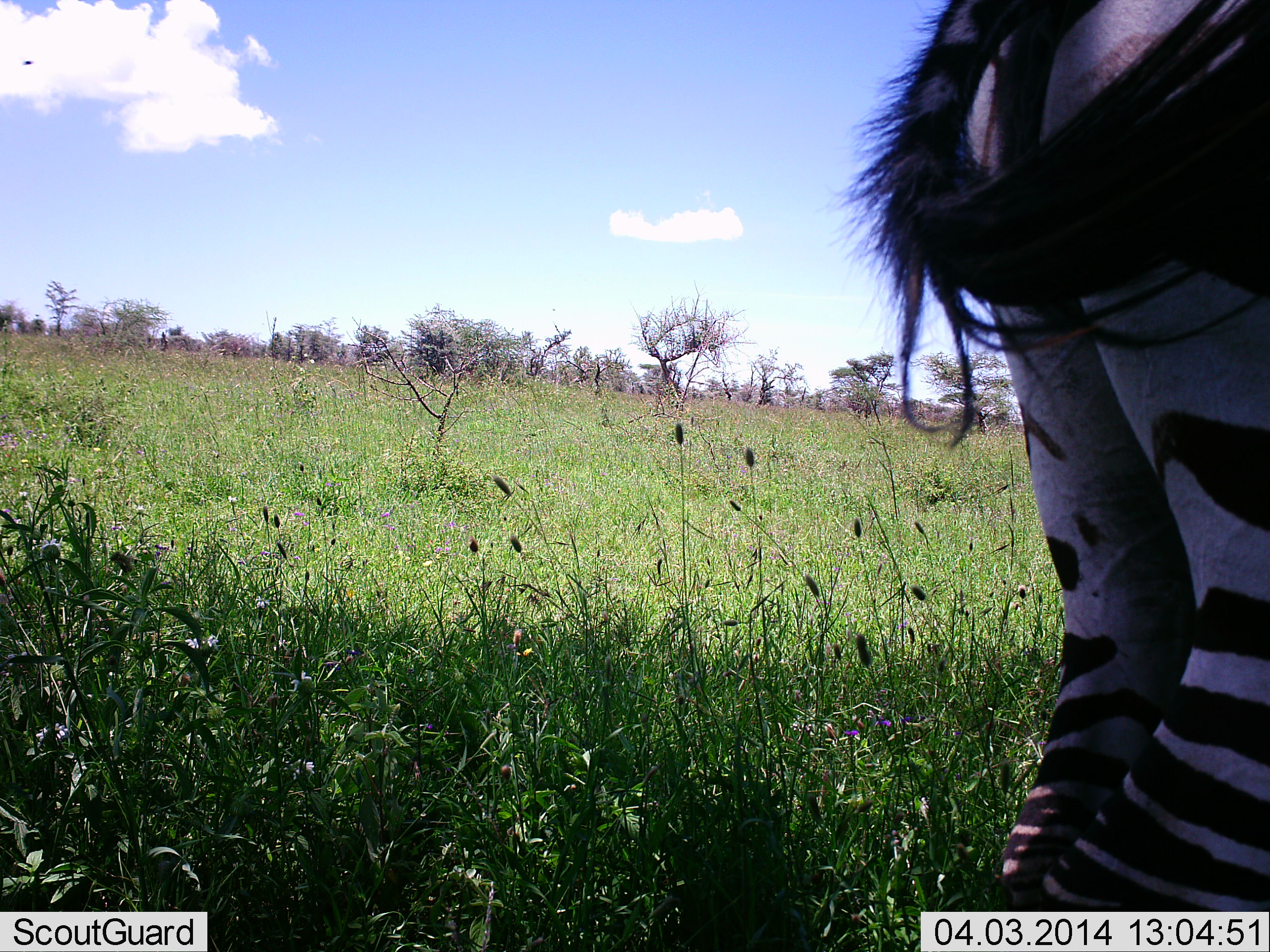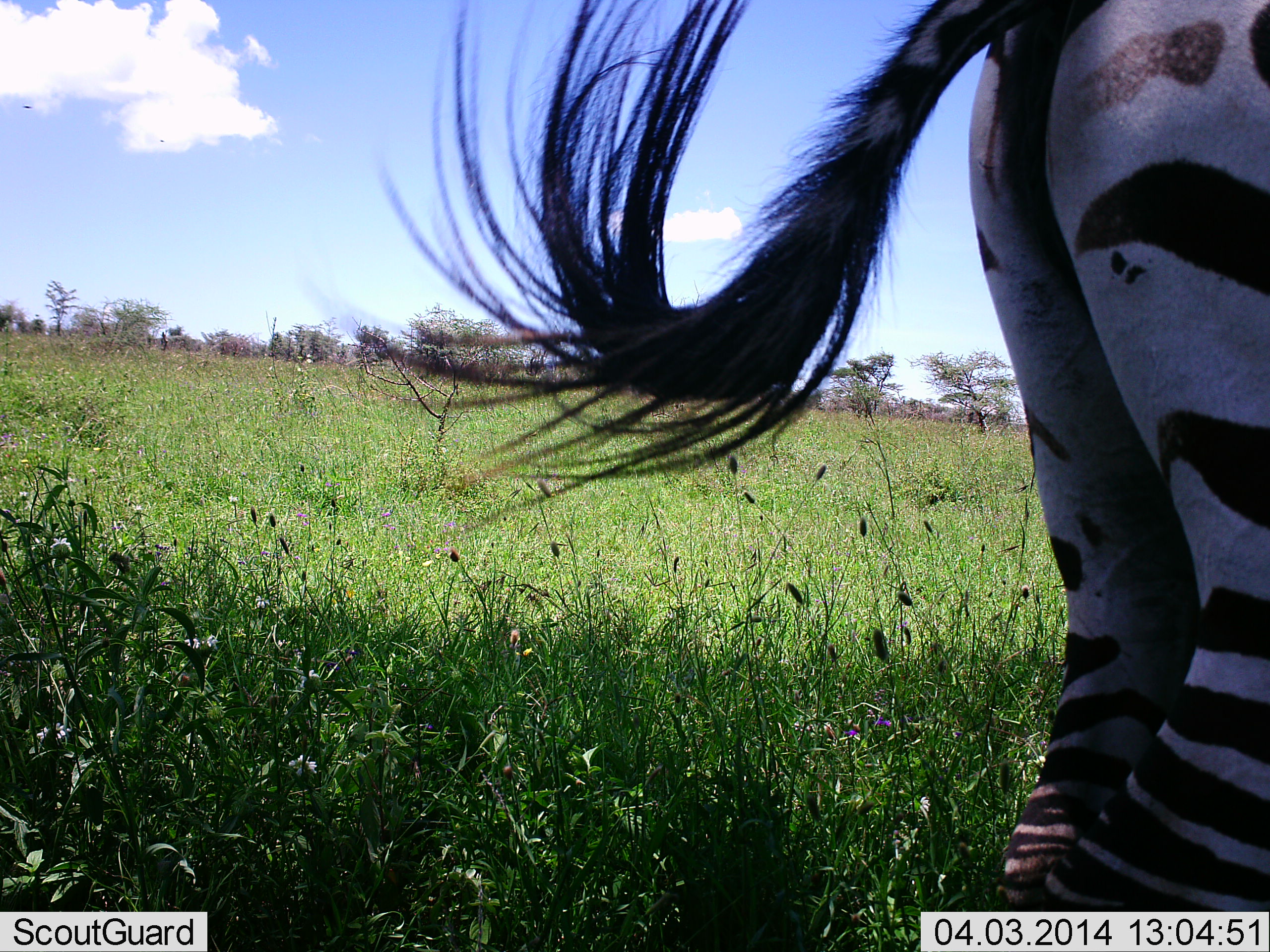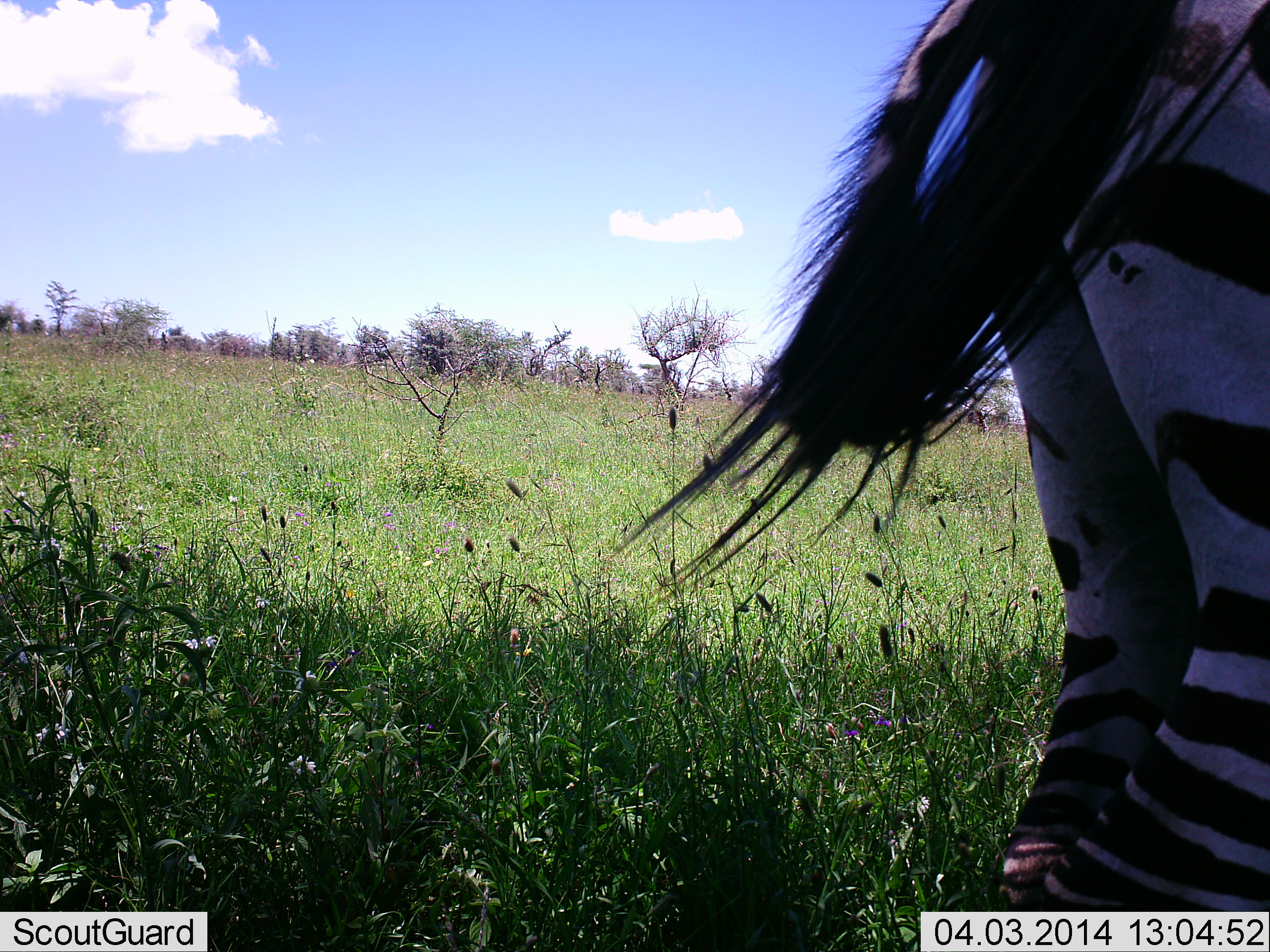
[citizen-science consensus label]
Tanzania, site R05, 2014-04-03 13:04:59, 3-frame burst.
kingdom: Animalia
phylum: Chordata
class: Mammalia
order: Perissodactyla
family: Equidae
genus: Equus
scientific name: Equus quagga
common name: plains zebra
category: zebra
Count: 1.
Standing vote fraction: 95%.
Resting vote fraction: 2%.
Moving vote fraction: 4%.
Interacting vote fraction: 2%.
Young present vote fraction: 0%.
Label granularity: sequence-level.